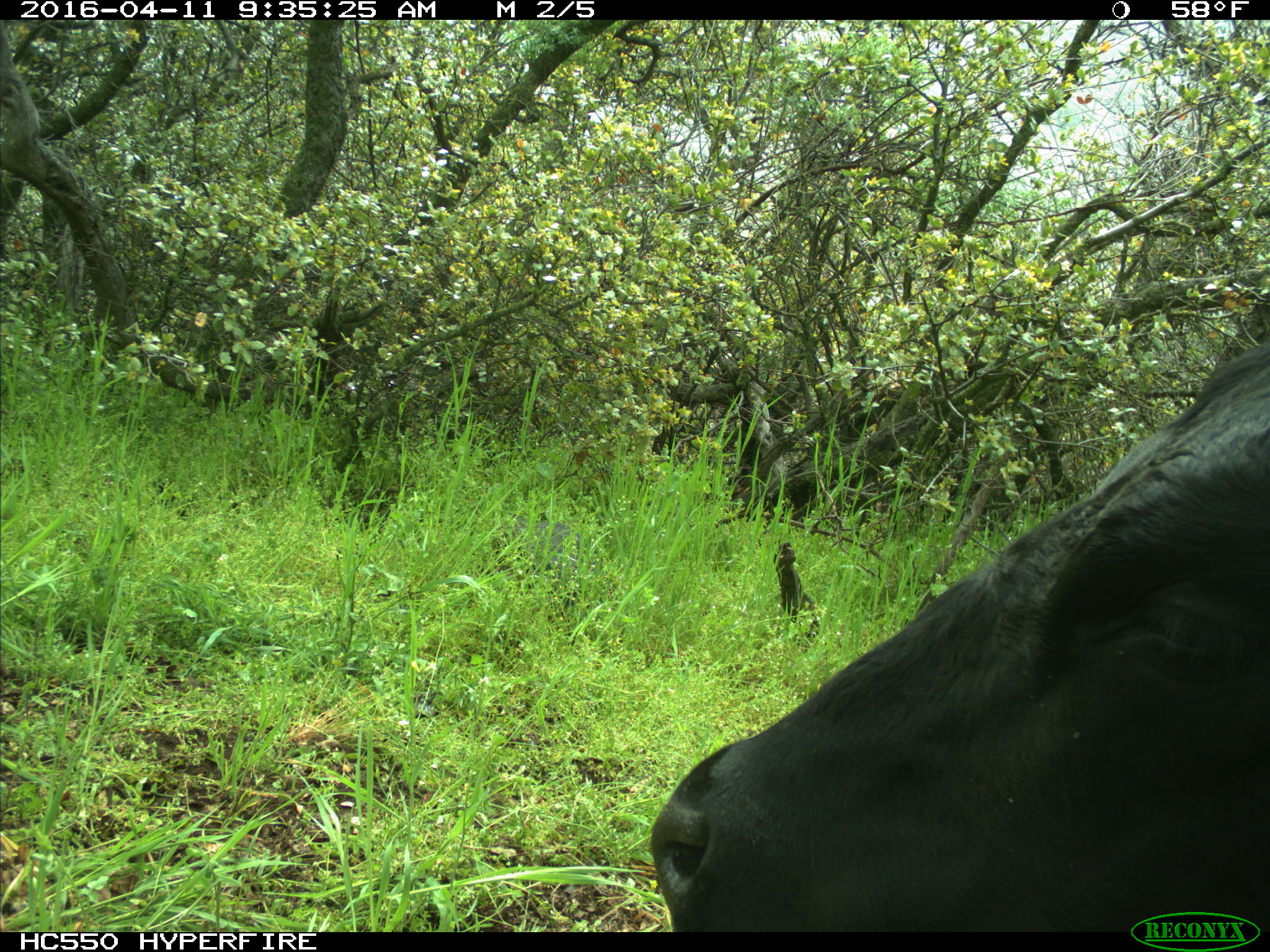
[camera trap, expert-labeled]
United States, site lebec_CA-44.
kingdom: Animalia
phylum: Chordata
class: Mammalia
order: Artiodactyla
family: Bovidae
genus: Bos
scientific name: Bos taurus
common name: domestic cow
Bos taurus (domestic cow).